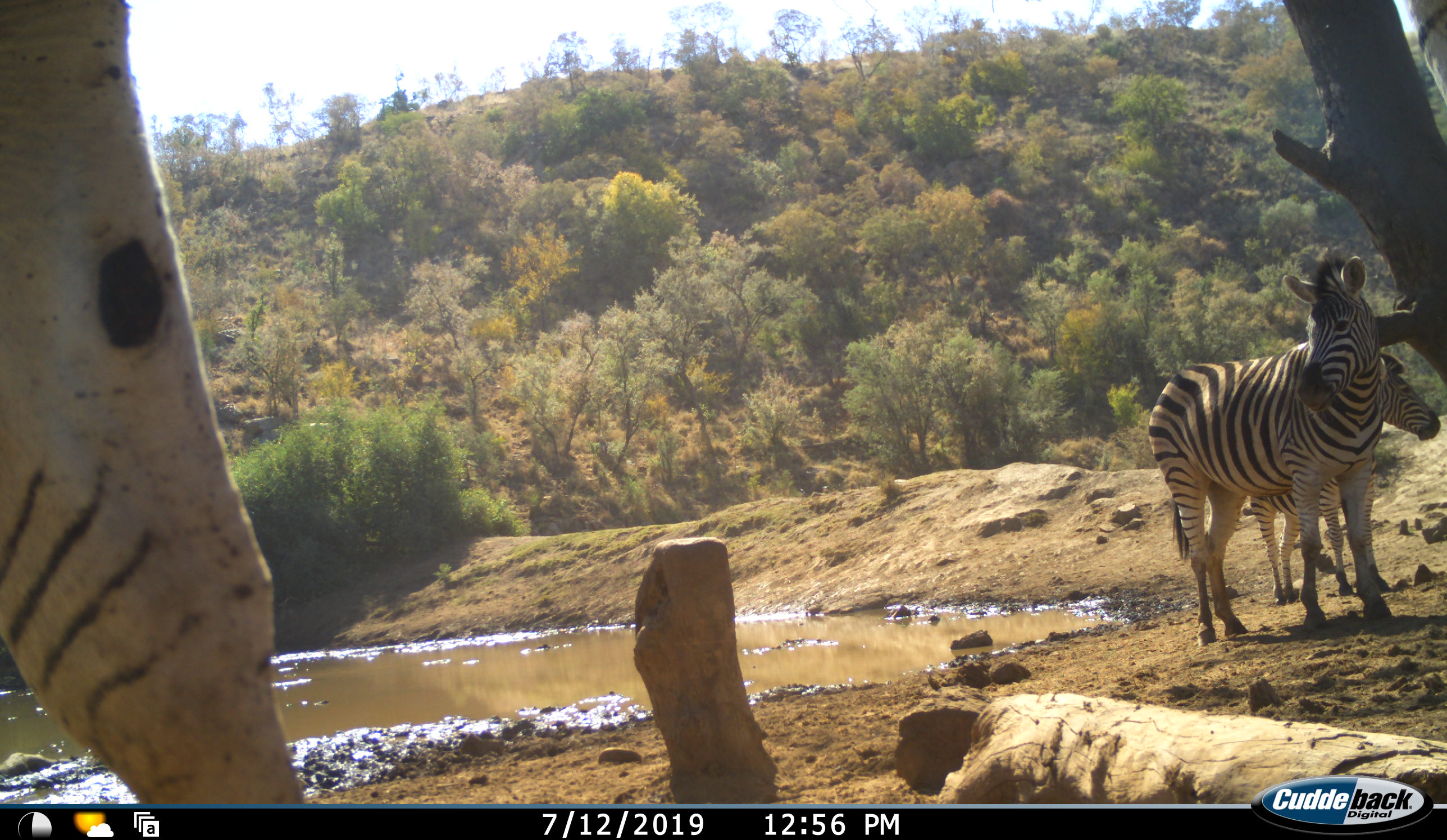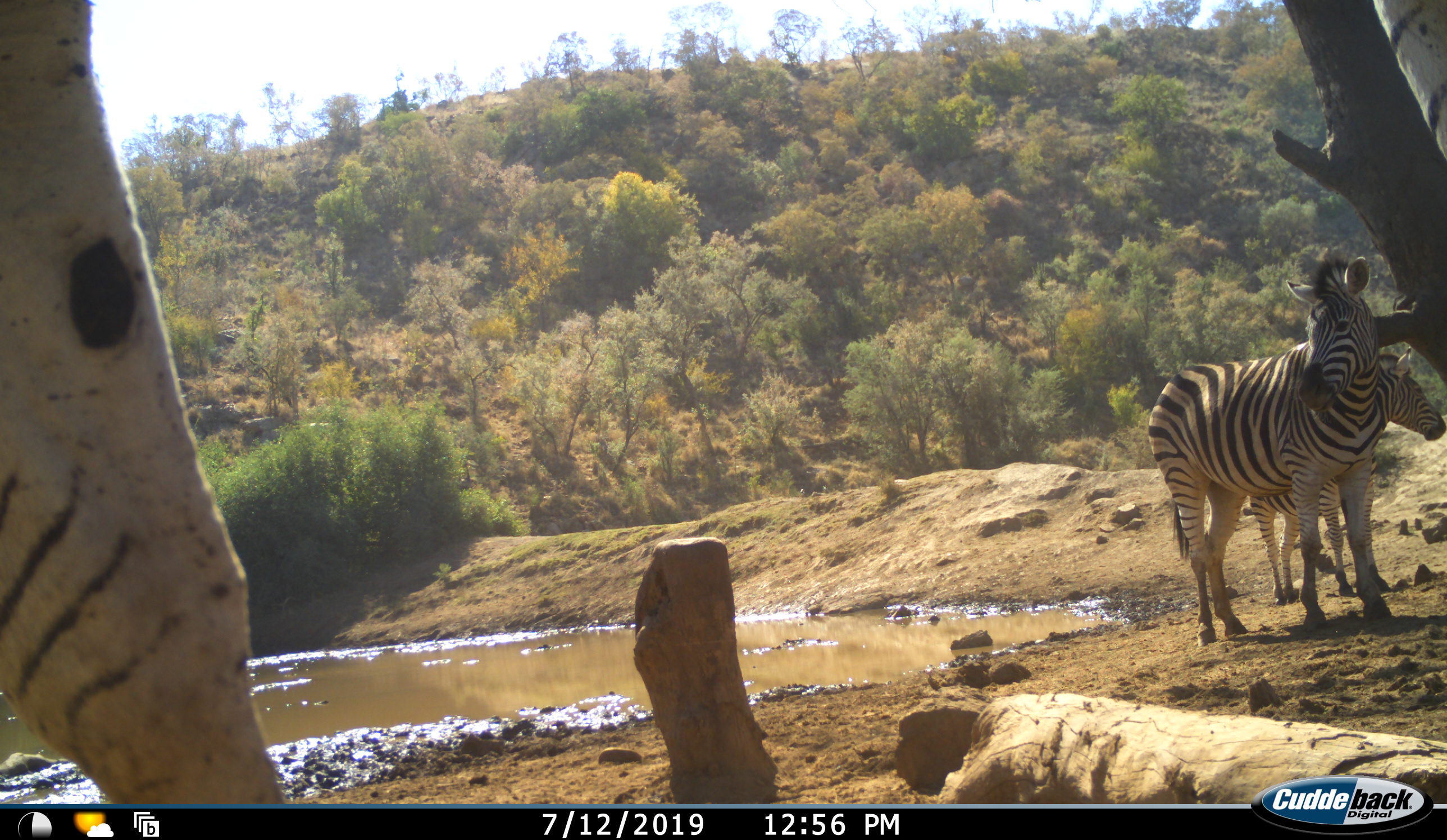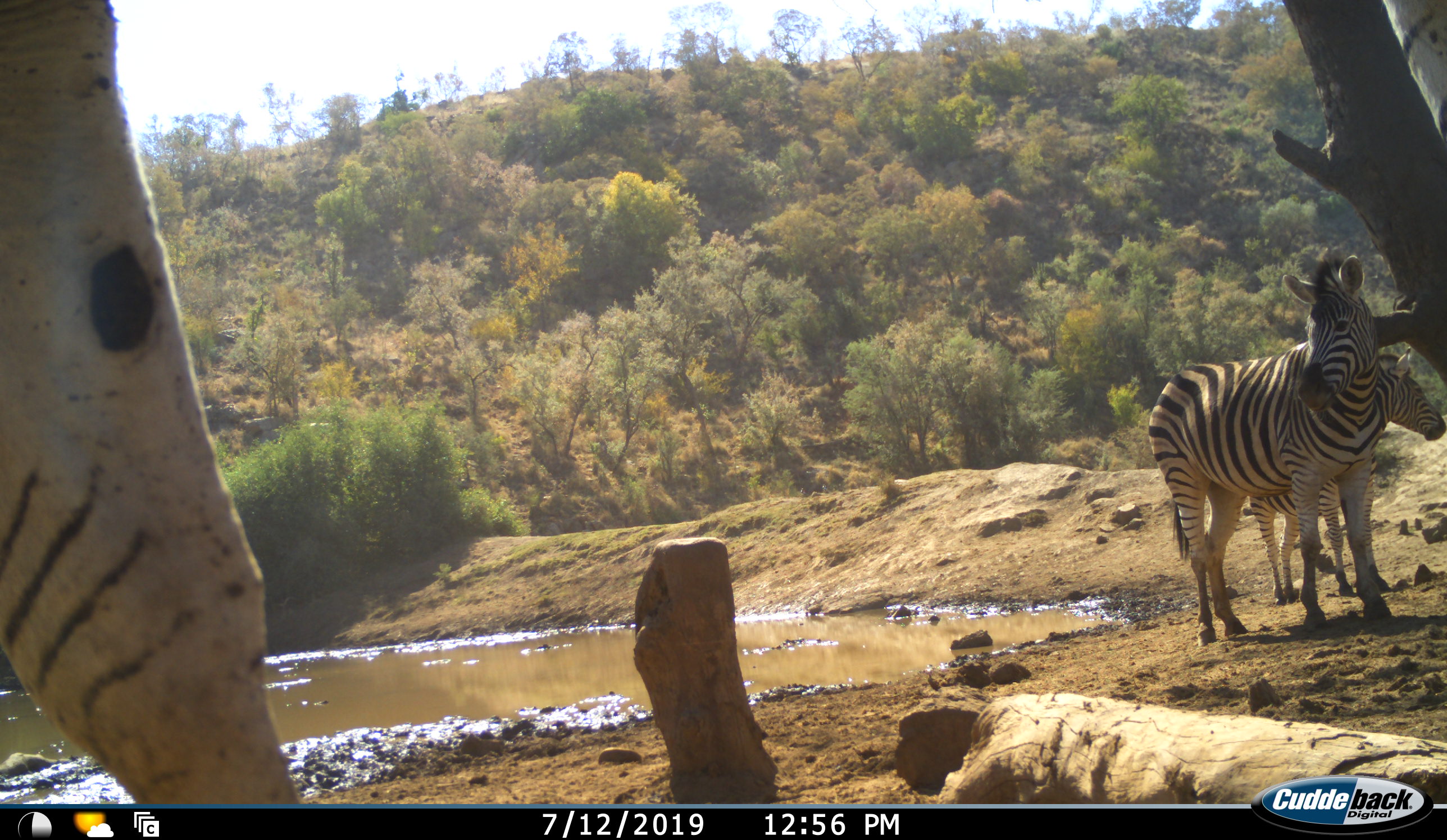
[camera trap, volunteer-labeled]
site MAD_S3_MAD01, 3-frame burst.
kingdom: Animalia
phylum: Chordata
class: Mammalia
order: Perissodactyla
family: Equidae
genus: Equus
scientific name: Equus quagga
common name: plains zebra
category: zebraplains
Zebraplains (plains zebra) (Equus quagga), count 3. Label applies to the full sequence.